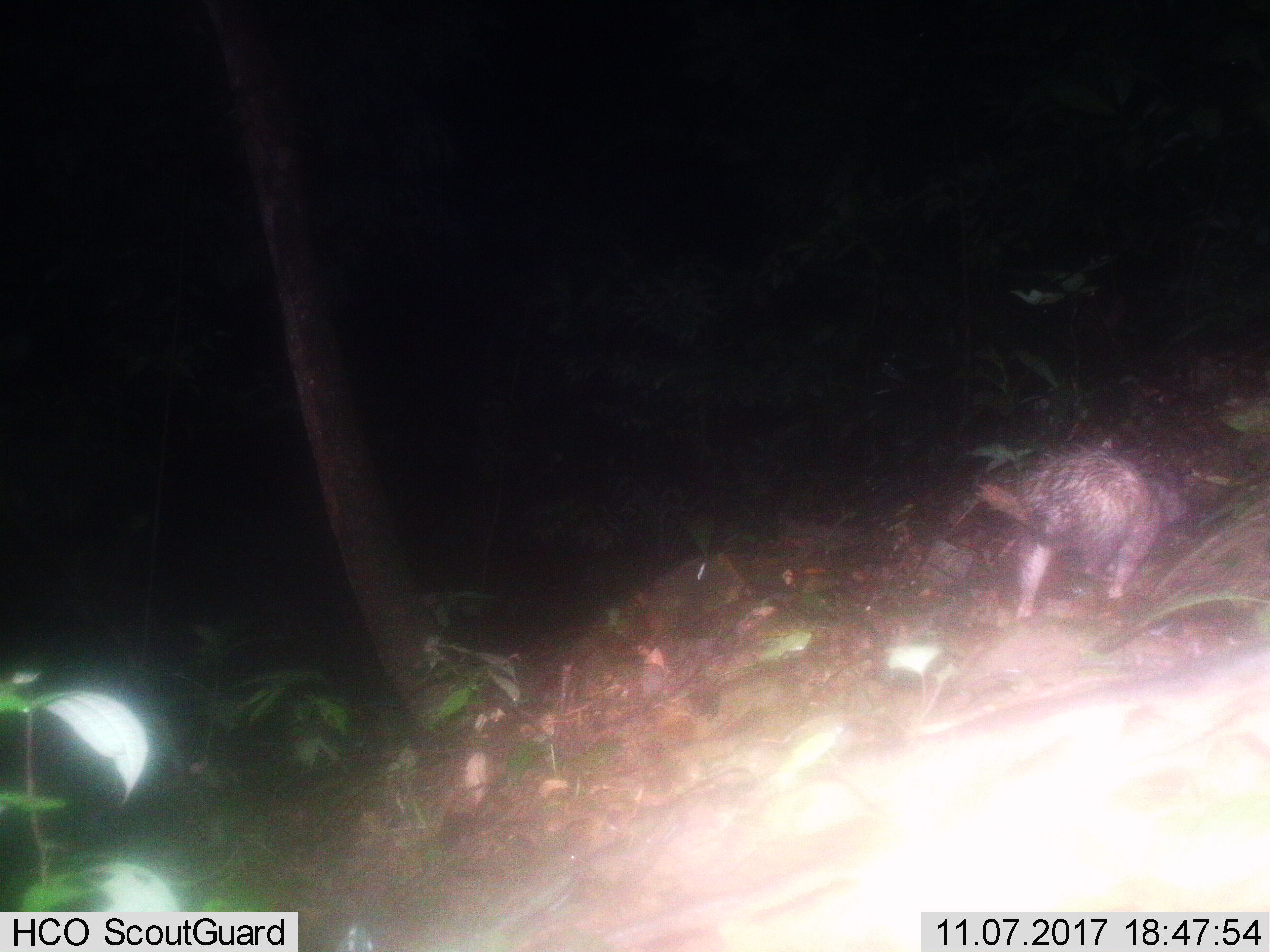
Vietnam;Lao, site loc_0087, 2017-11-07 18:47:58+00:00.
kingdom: Animalia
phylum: Chordata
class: Mammalia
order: Rodentia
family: Hystricidae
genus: Atherurus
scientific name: Atherurus macrourus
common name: asiatic brush-tailed porcupine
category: asiatic brush tailed porcupine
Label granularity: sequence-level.